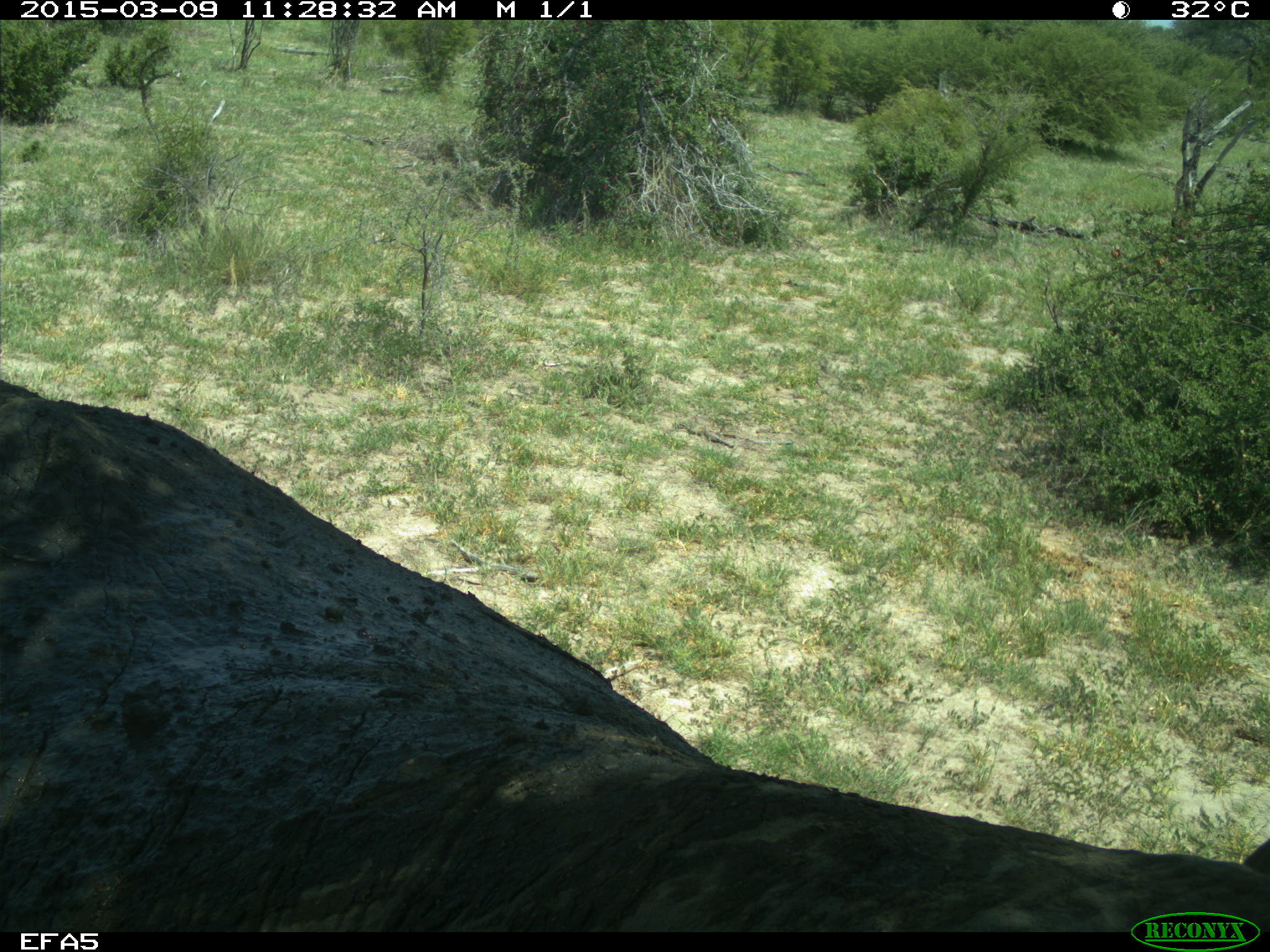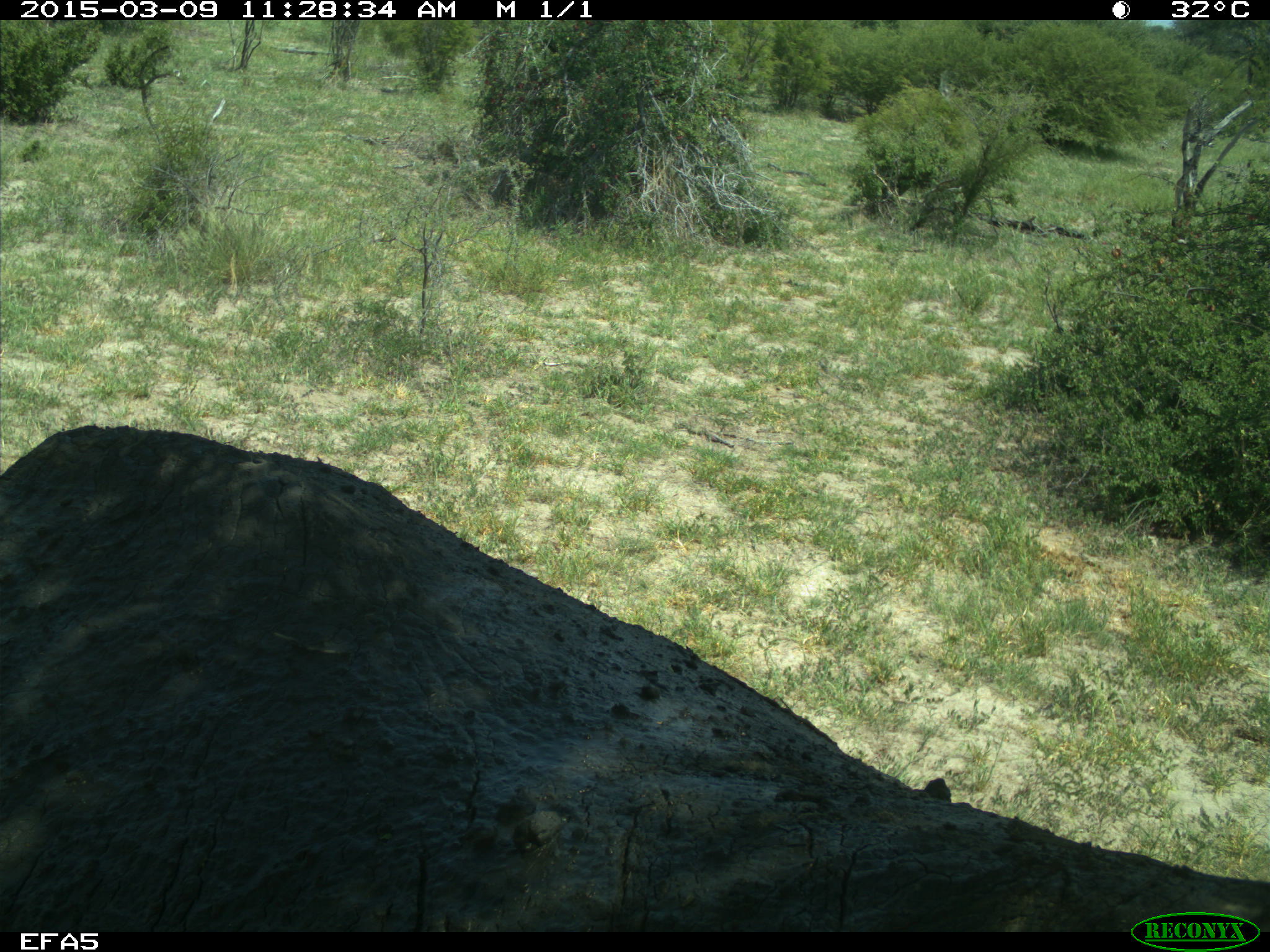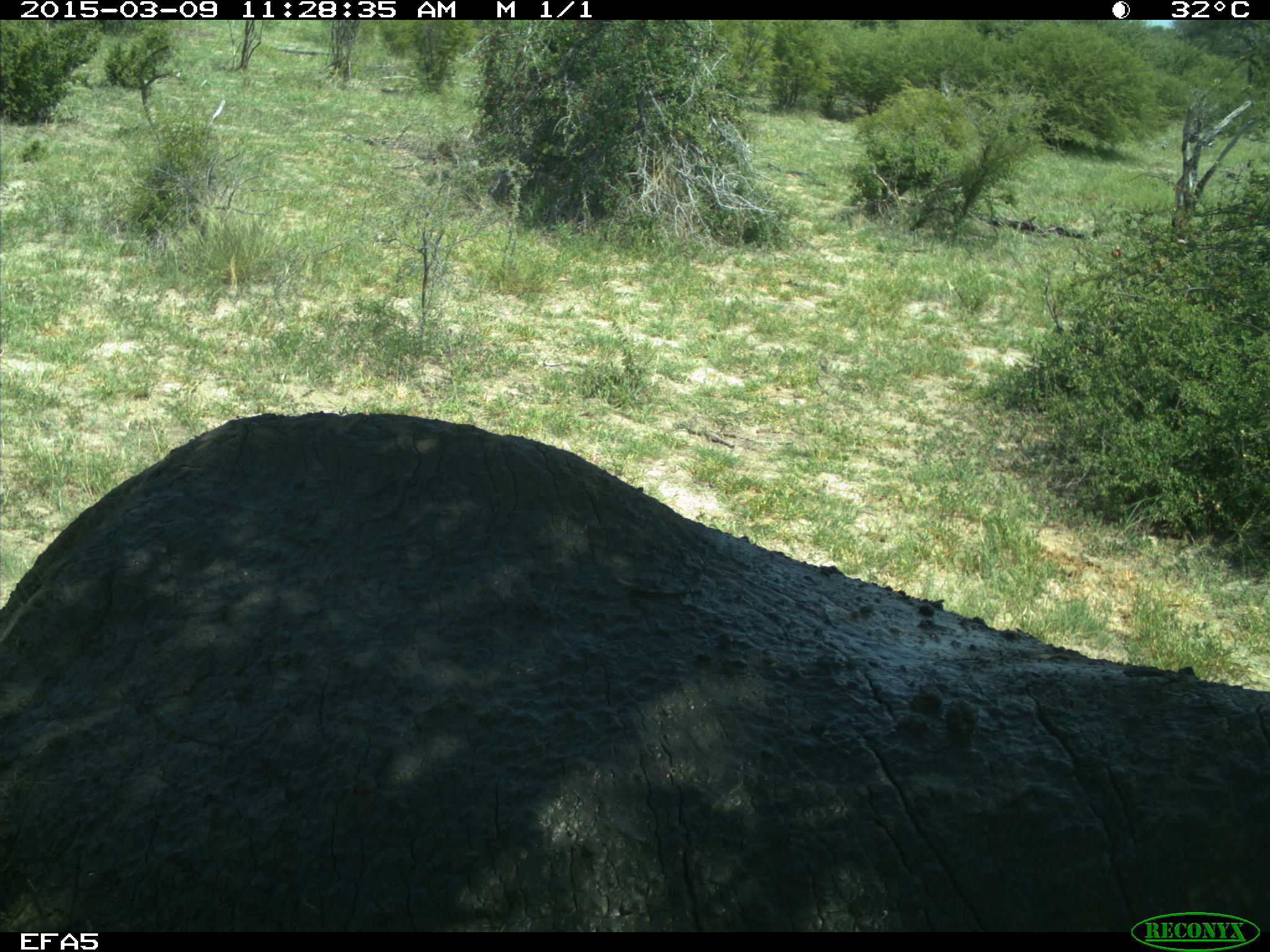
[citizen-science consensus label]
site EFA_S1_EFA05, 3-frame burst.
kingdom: Animalia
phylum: Chordata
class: Mammalia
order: Proboscidea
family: Elephantidae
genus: Loxodonta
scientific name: Loxodonta africana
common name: african bush elephant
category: elephant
Elephant (african bush elephant) (Loxodonta africana), count 1. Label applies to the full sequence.